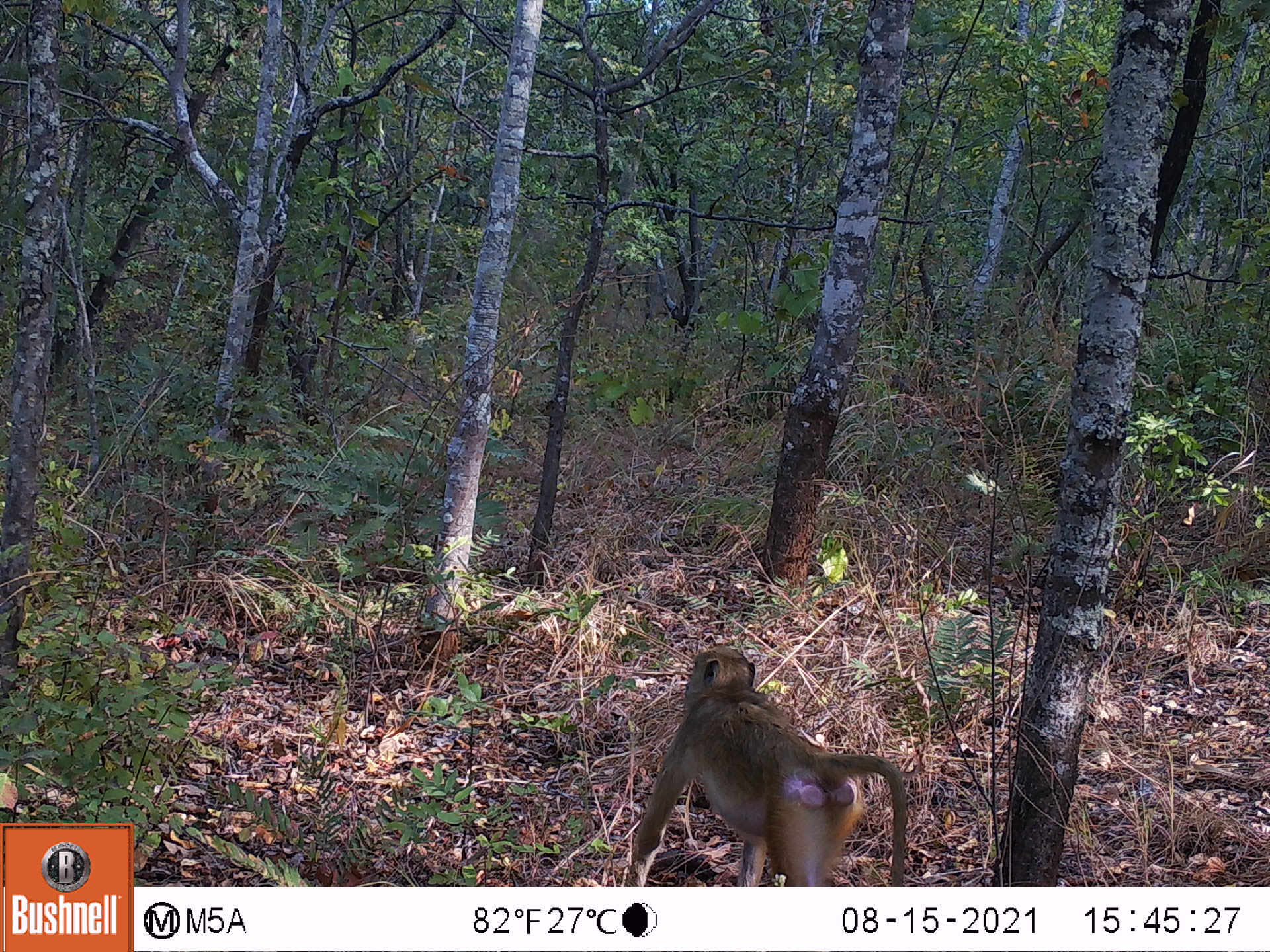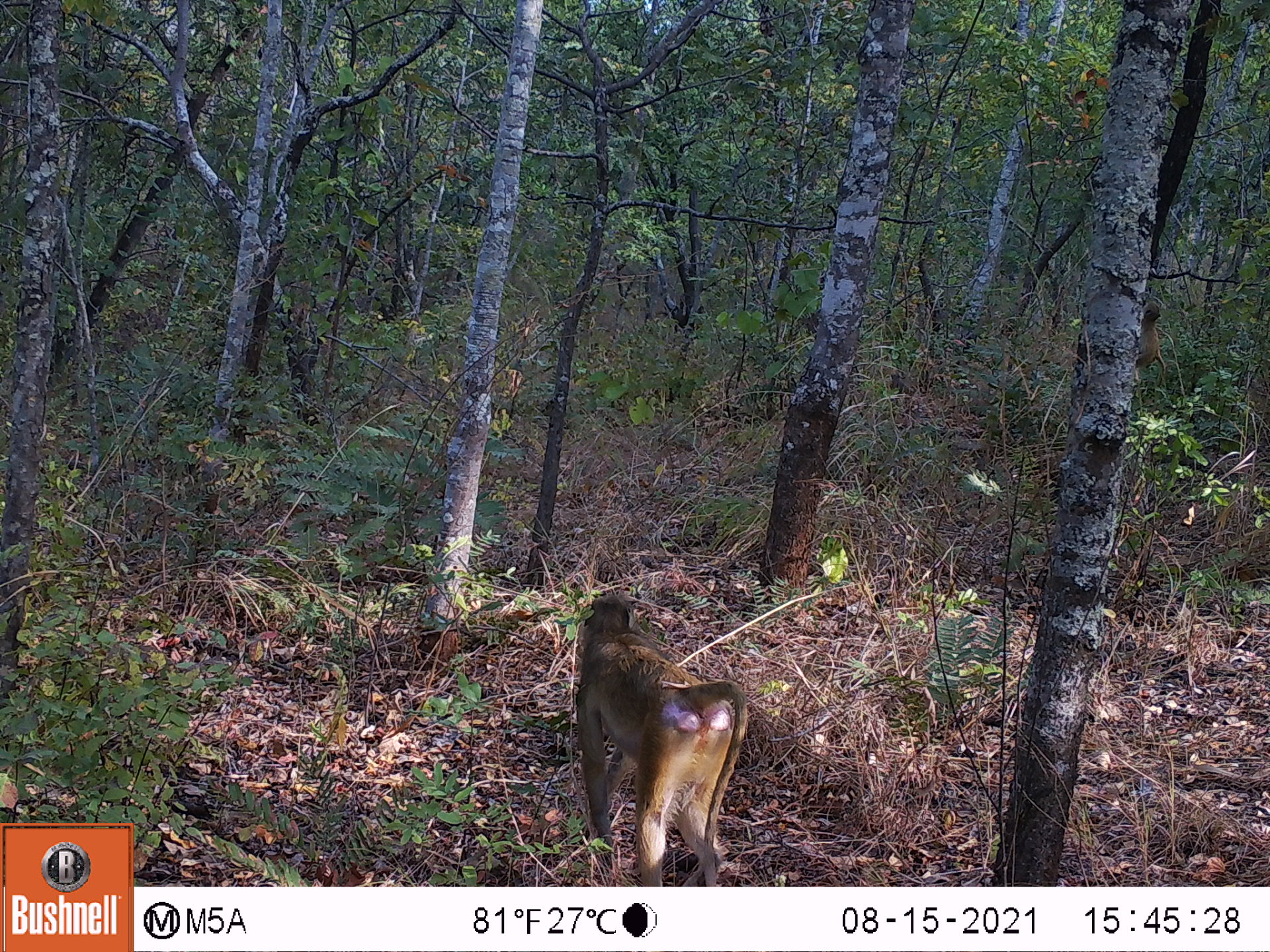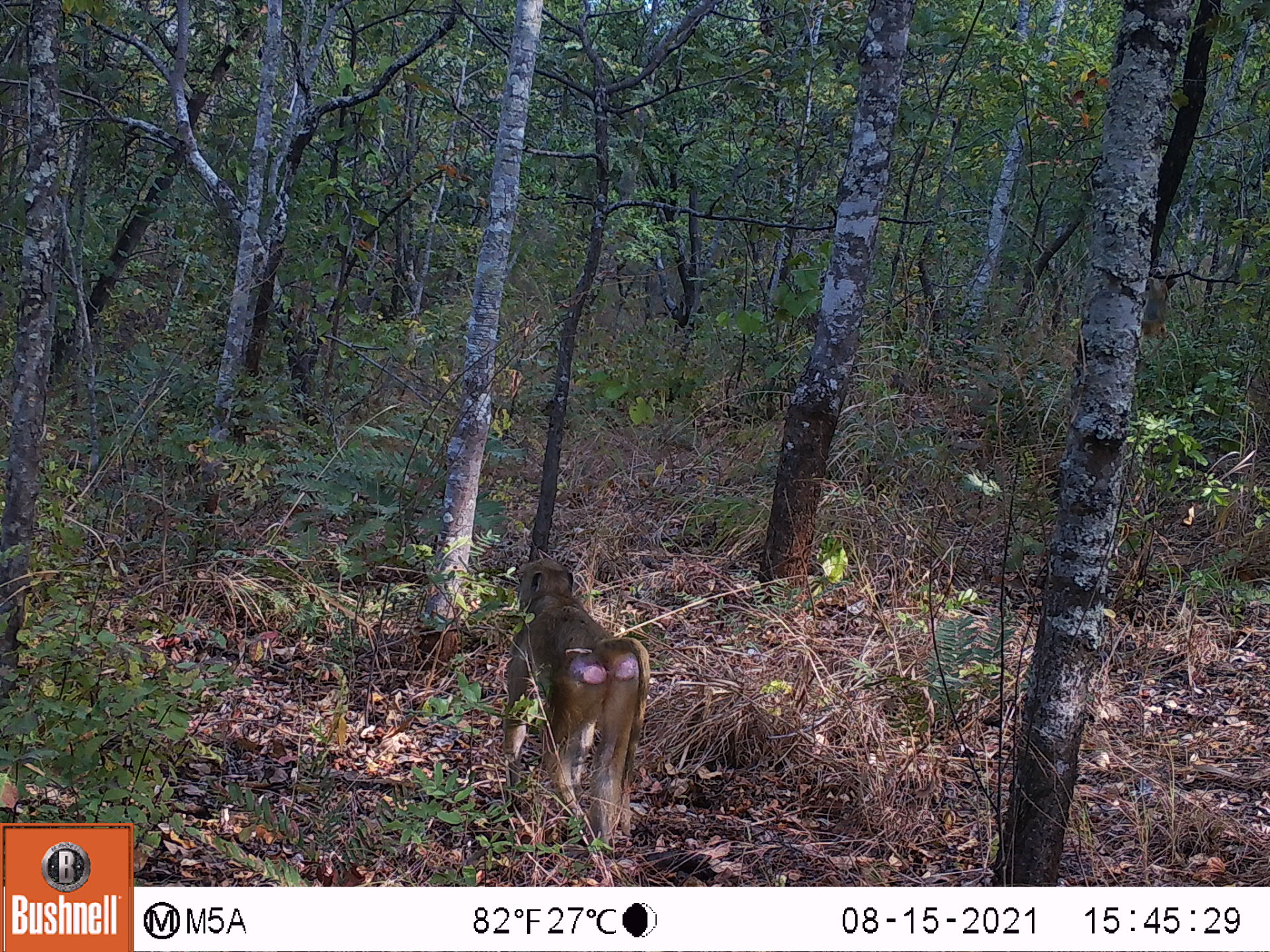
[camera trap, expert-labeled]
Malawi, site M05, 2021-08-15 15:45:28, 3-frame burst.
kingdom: Animalia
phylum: Chordata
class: Mammalia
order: Primates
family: Cercopithecidae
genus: Papio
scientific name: Papio cynocephalus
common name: yellow baboon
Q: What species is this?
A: Yellow baboon (Papio cynocephalus).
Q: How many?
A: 1.